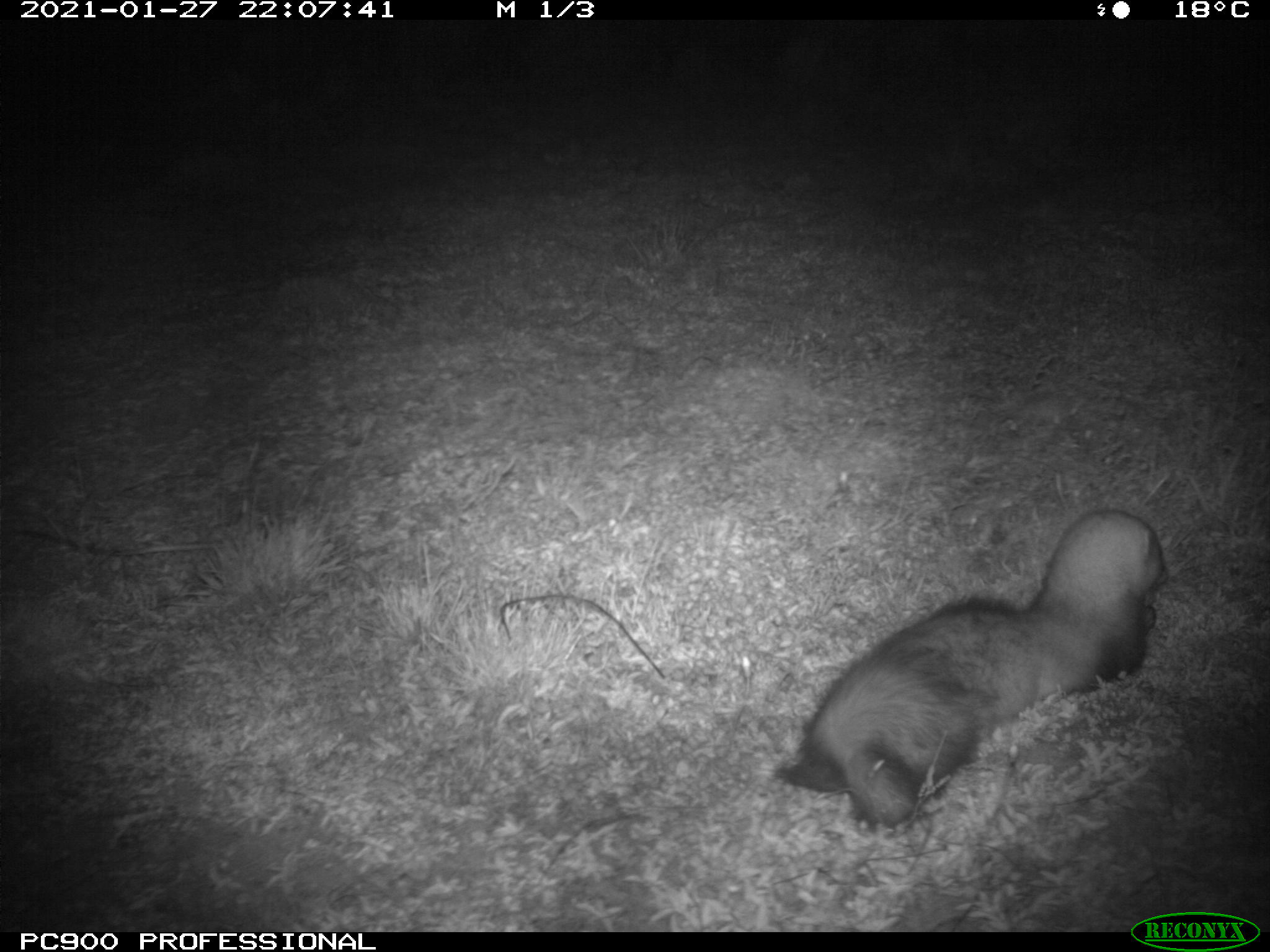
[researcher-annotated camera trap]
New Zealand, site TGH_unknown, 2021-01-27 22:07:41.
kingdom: Animalia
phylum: Chordata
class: Mammalia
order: Carnivora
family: Mustelidae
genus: Mustela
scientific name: Mustela furo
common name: ferret